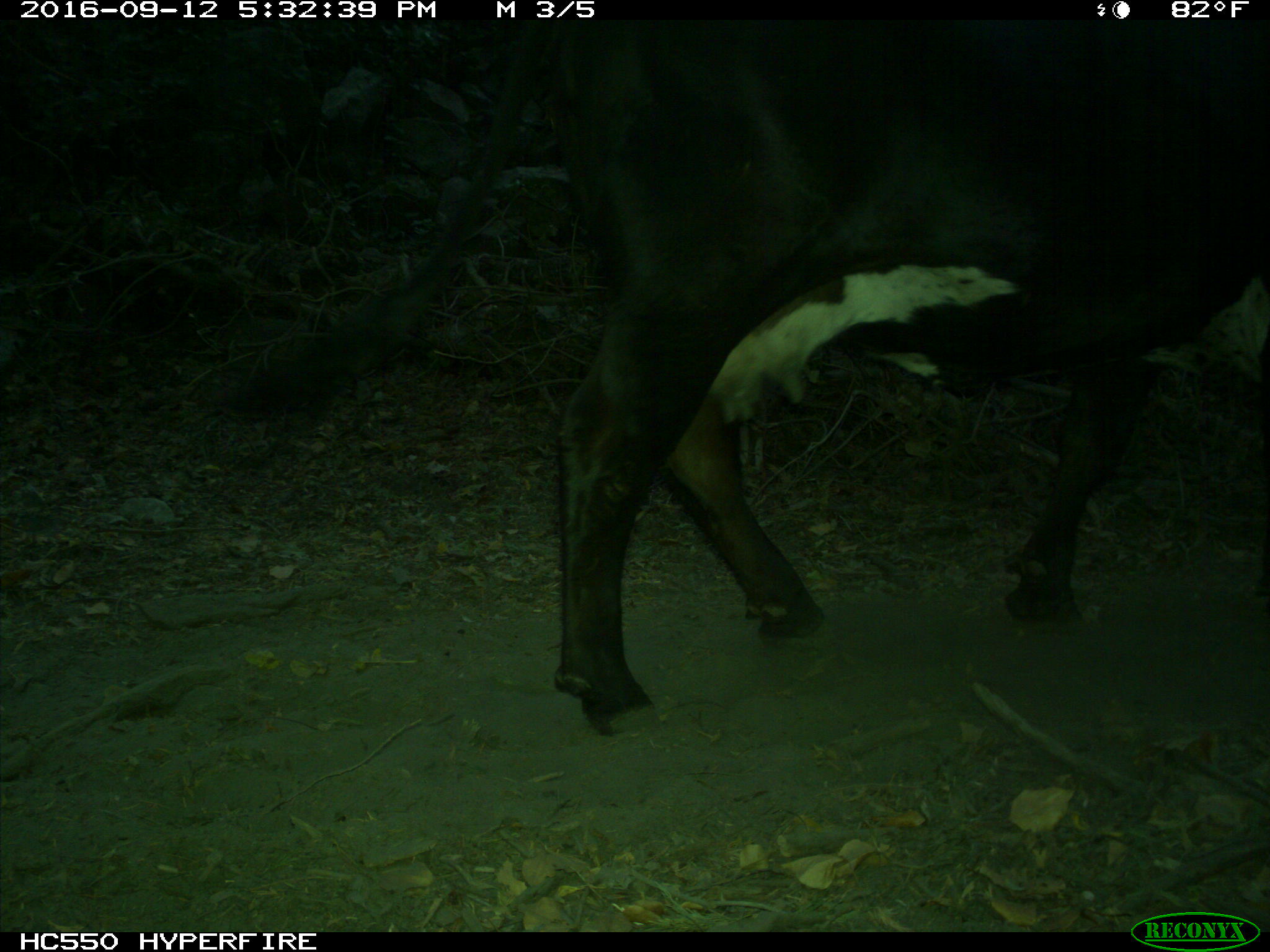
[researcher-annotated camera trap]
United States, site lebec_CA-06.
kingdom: Animalia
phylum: Chordata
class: Mammalia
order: Artiodactyla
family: Bovidae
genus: Bos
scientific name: Bos taurus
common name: domestic cow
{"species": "Bos taurus (domestic cow)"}